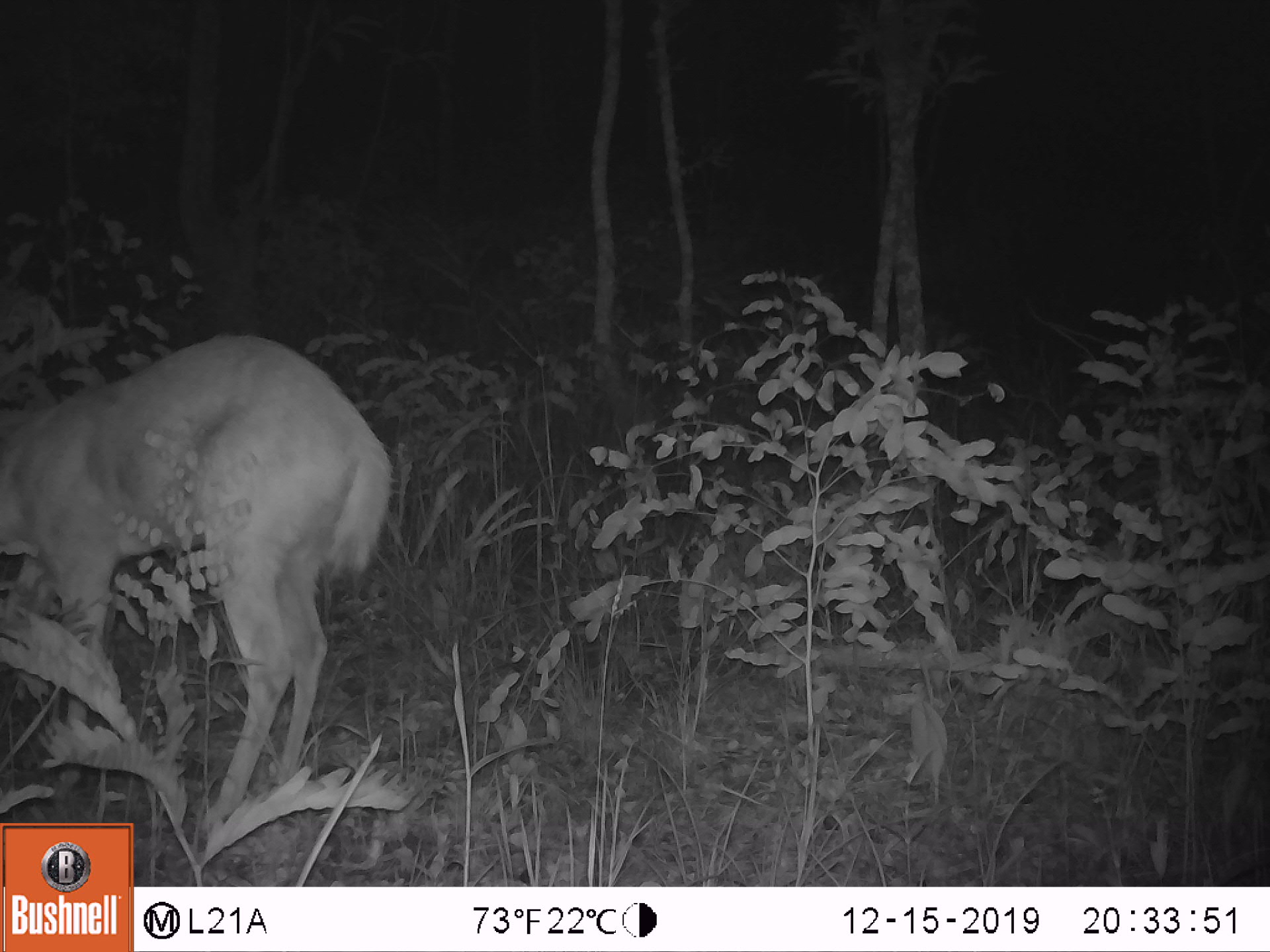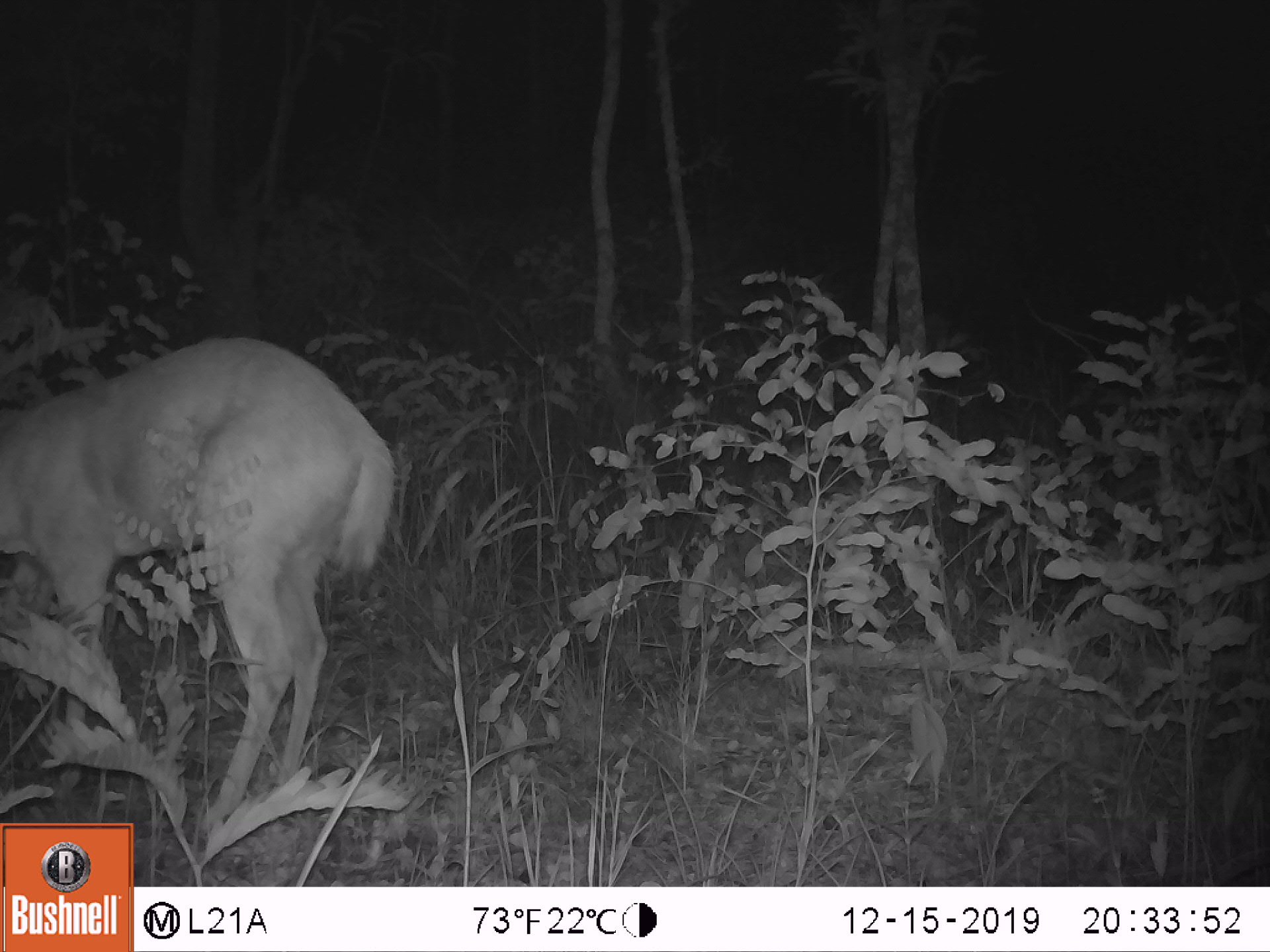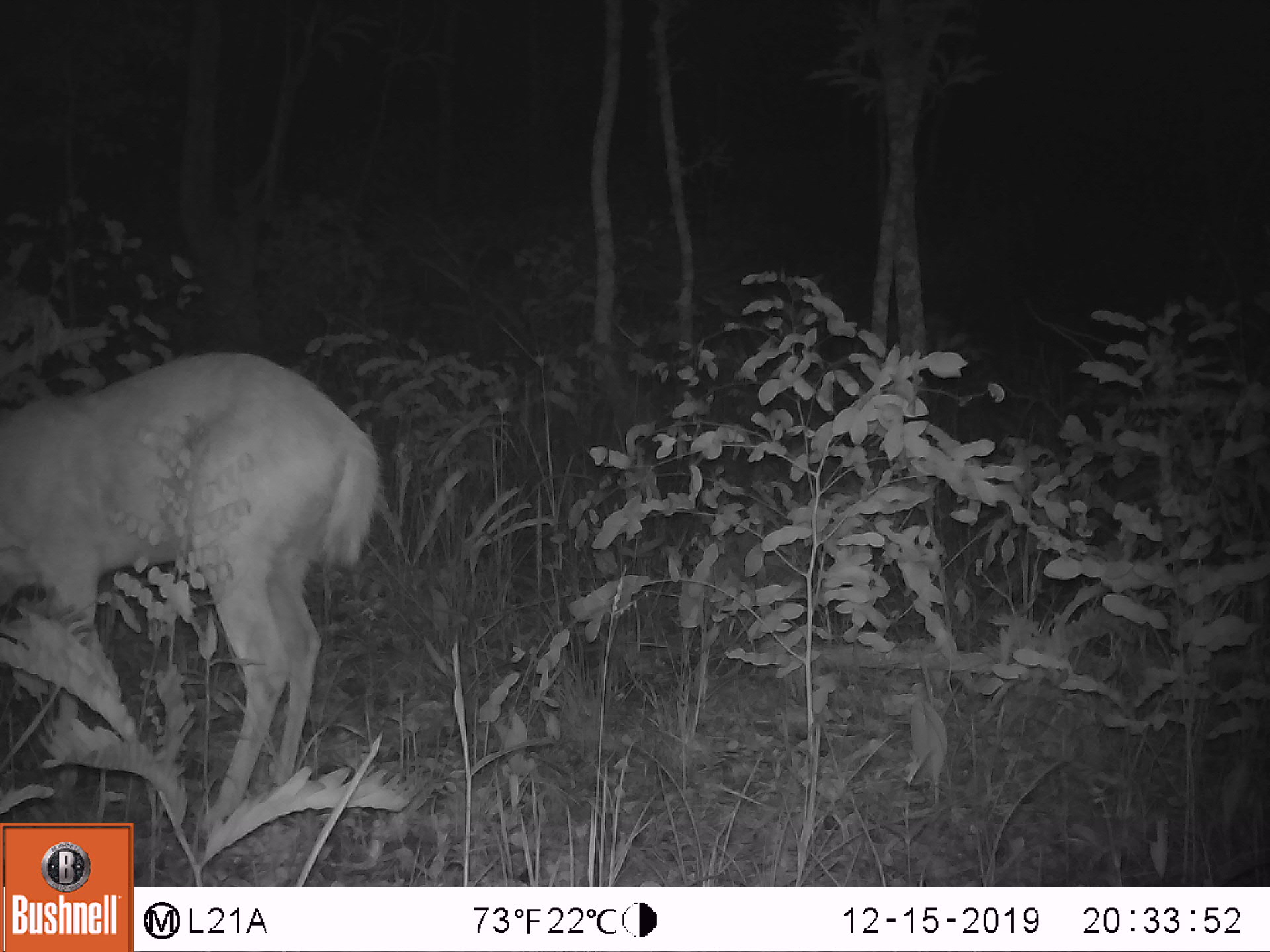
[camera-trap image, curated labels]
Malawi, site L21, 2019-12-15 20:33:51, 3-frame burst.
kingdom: Animalia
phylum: Chordata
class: Mammalia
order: Artiodactyla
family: Bovidae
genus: Redunca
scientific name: Redunca arundinum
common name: southern reedbuck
Southern reedbuck (Redunca arundinum), count 1.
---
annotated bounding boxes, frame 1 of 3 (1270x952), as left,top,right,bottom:
southern reedbuck: 0,323,398,819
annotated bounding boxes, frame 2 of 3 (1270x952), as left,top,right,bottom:
southern reedbuck: 5,326,401,818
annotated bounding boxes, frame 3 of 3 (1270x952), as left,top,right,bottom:
southern reedbuck: 2,341,386,813